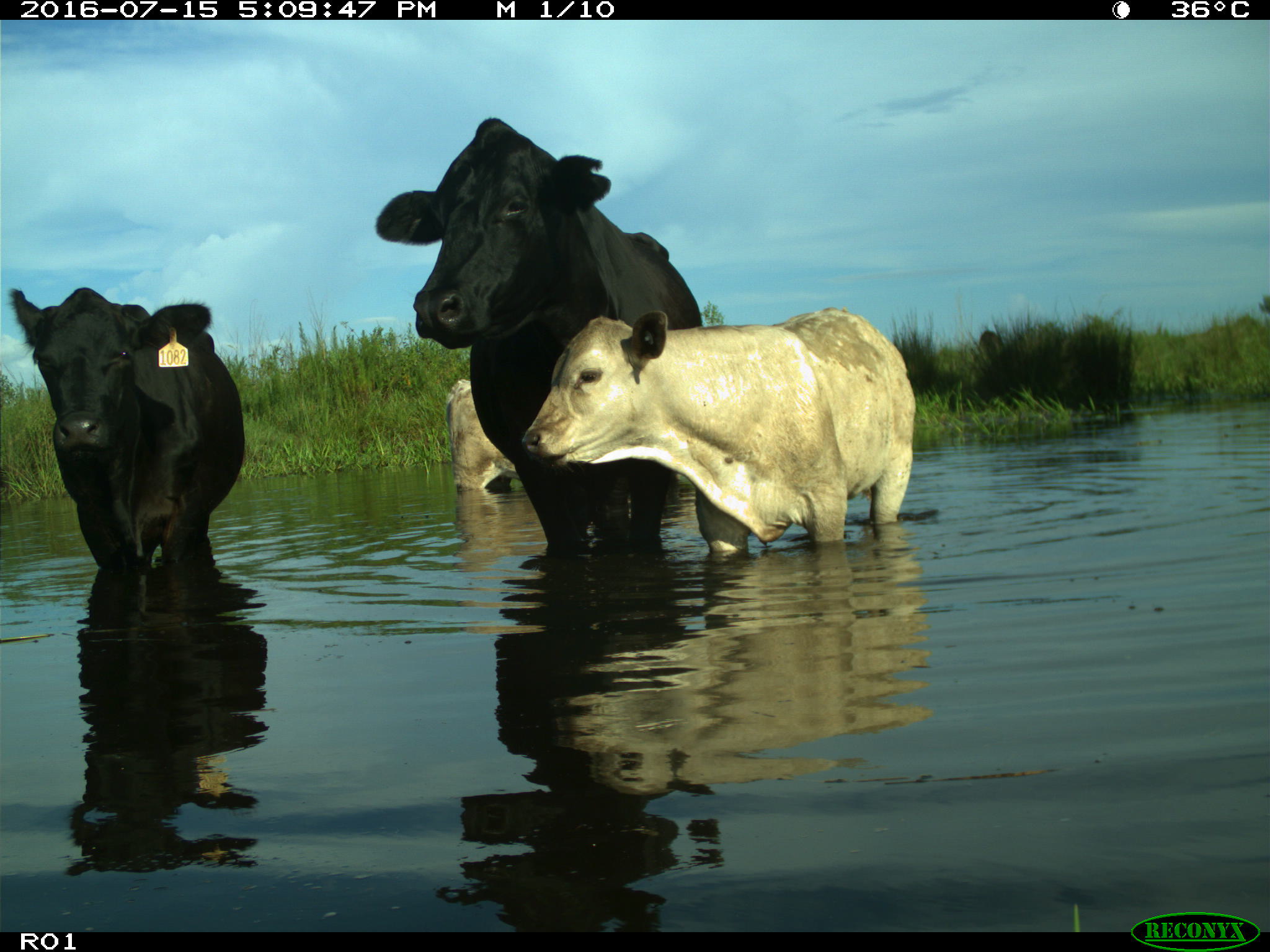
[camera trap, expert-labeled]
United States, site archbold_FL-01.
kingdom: Animalia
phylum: Chordata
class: Mammalia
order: Artiodactyla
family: Bovidae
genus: Bos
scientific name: Bos taurus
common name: domestic cow